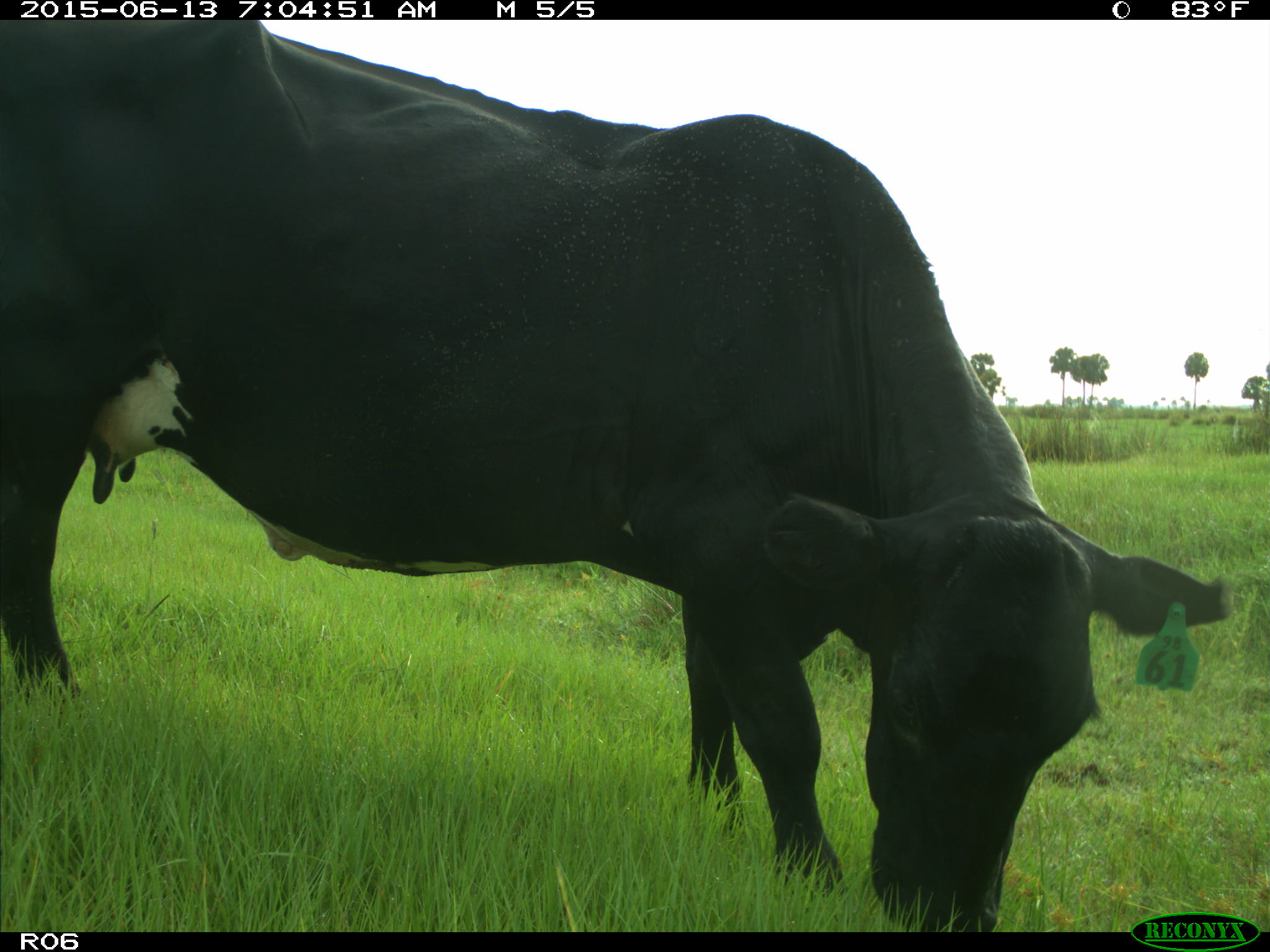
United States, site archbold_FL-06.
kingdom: Animalia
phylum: Chordata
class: Mammalia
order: Artiodactyla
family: Bovidae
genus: Bos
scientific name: Bos taurus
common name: domestic cow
Bos taurus (domestic cow).